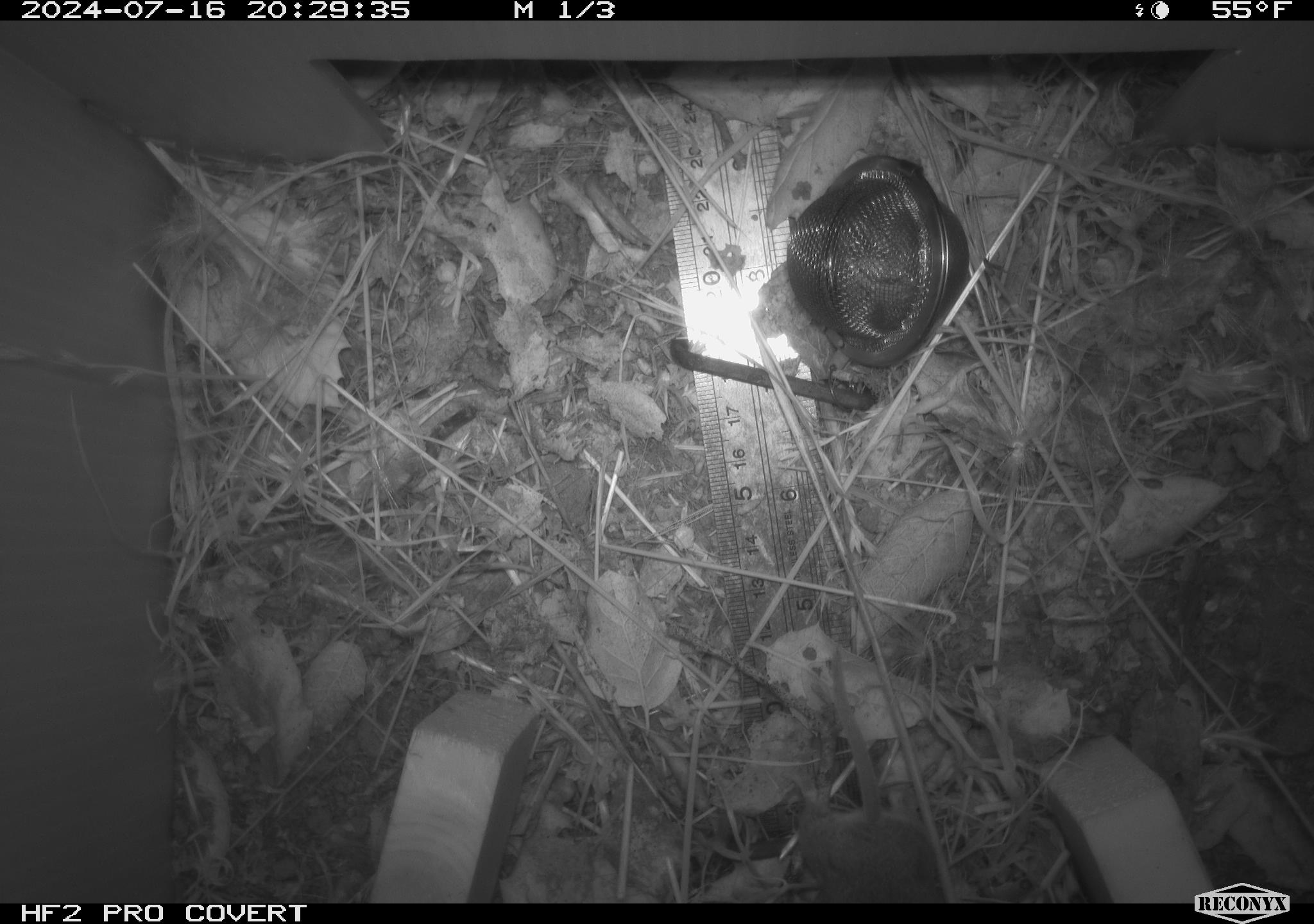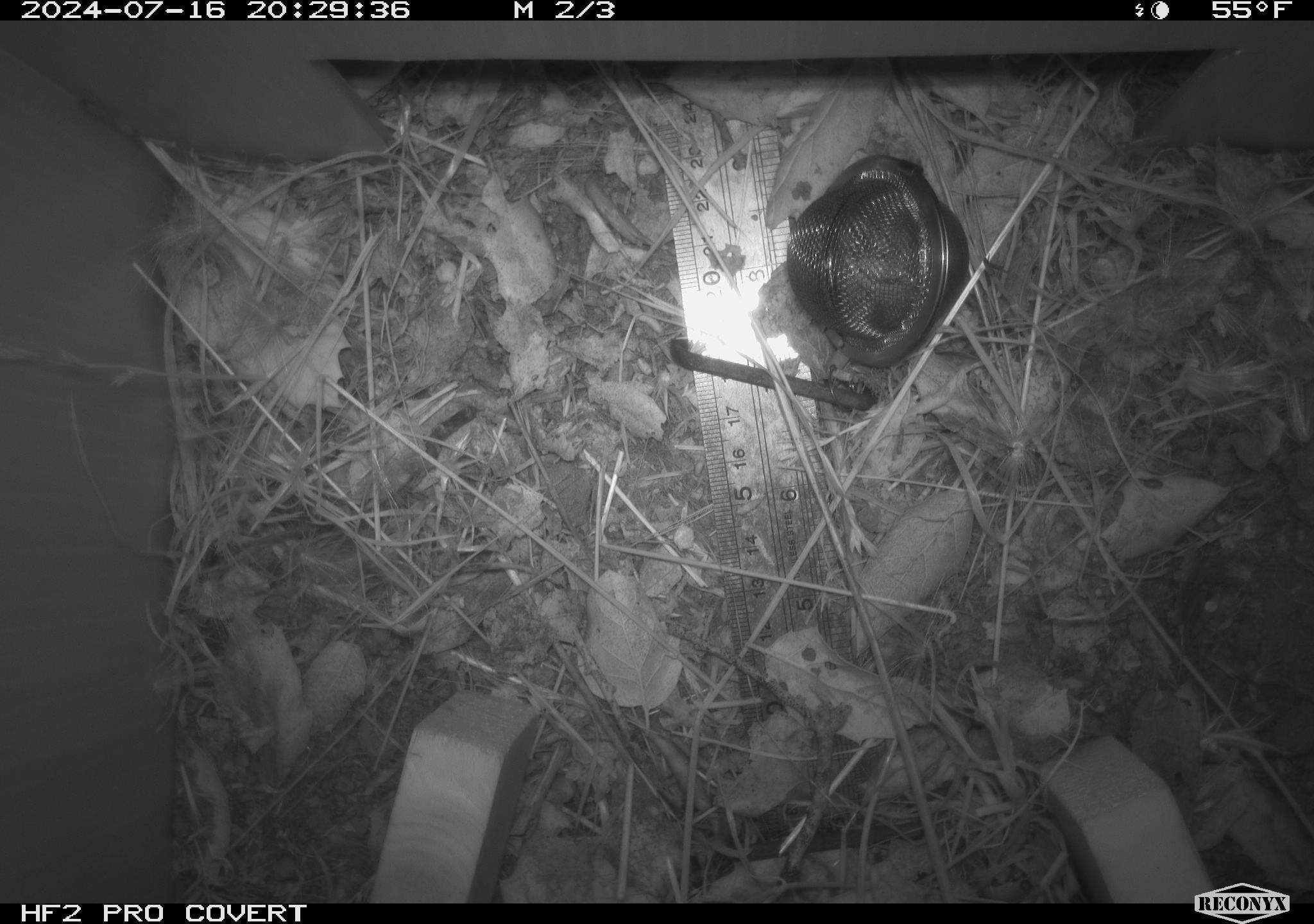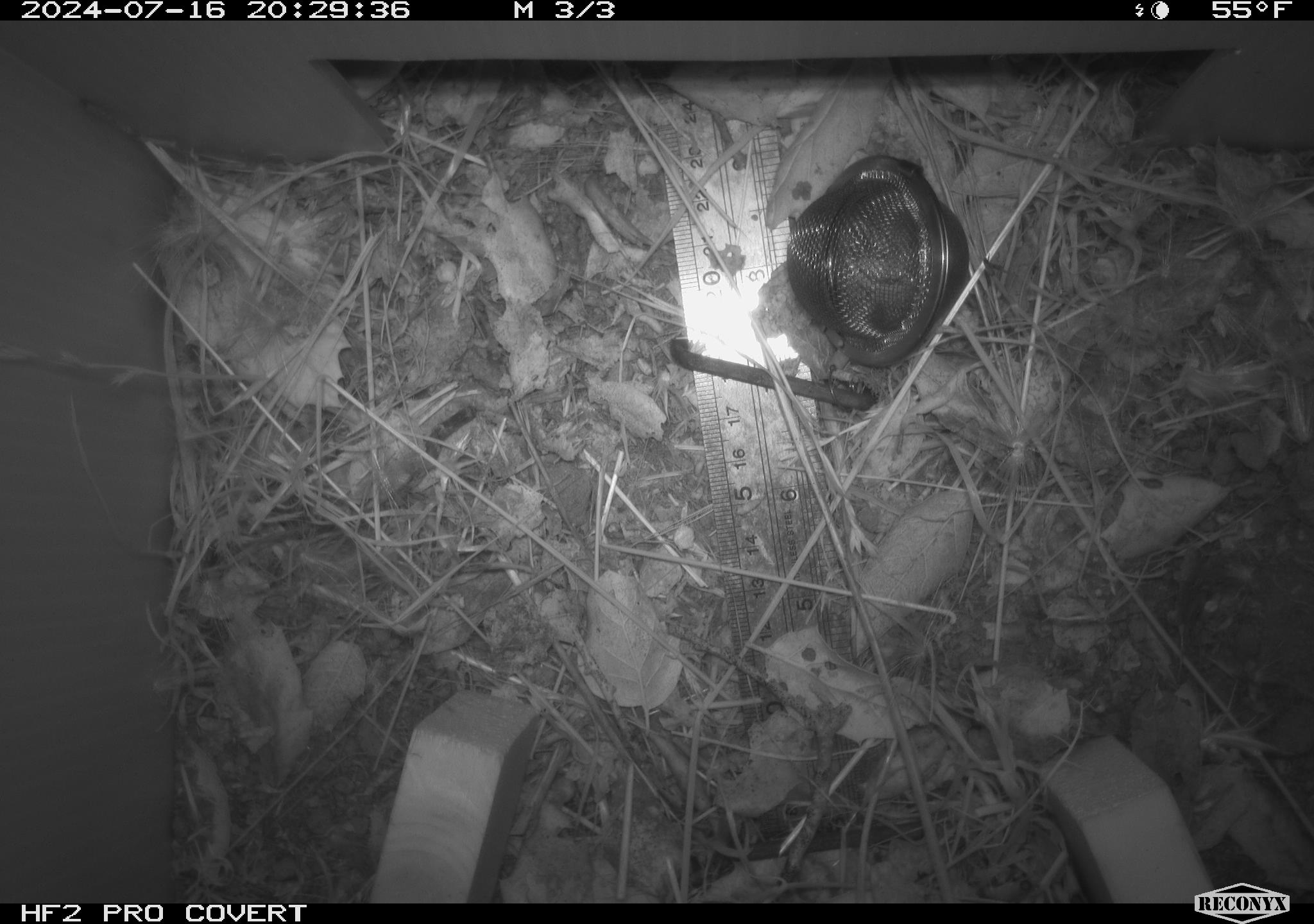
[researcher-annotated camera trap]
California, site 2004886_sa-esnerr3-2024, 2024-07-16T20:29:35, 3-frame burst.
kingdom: Animalia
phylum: Chordata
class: Mammalia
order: Rodentia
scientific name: Rodentia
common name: rodent